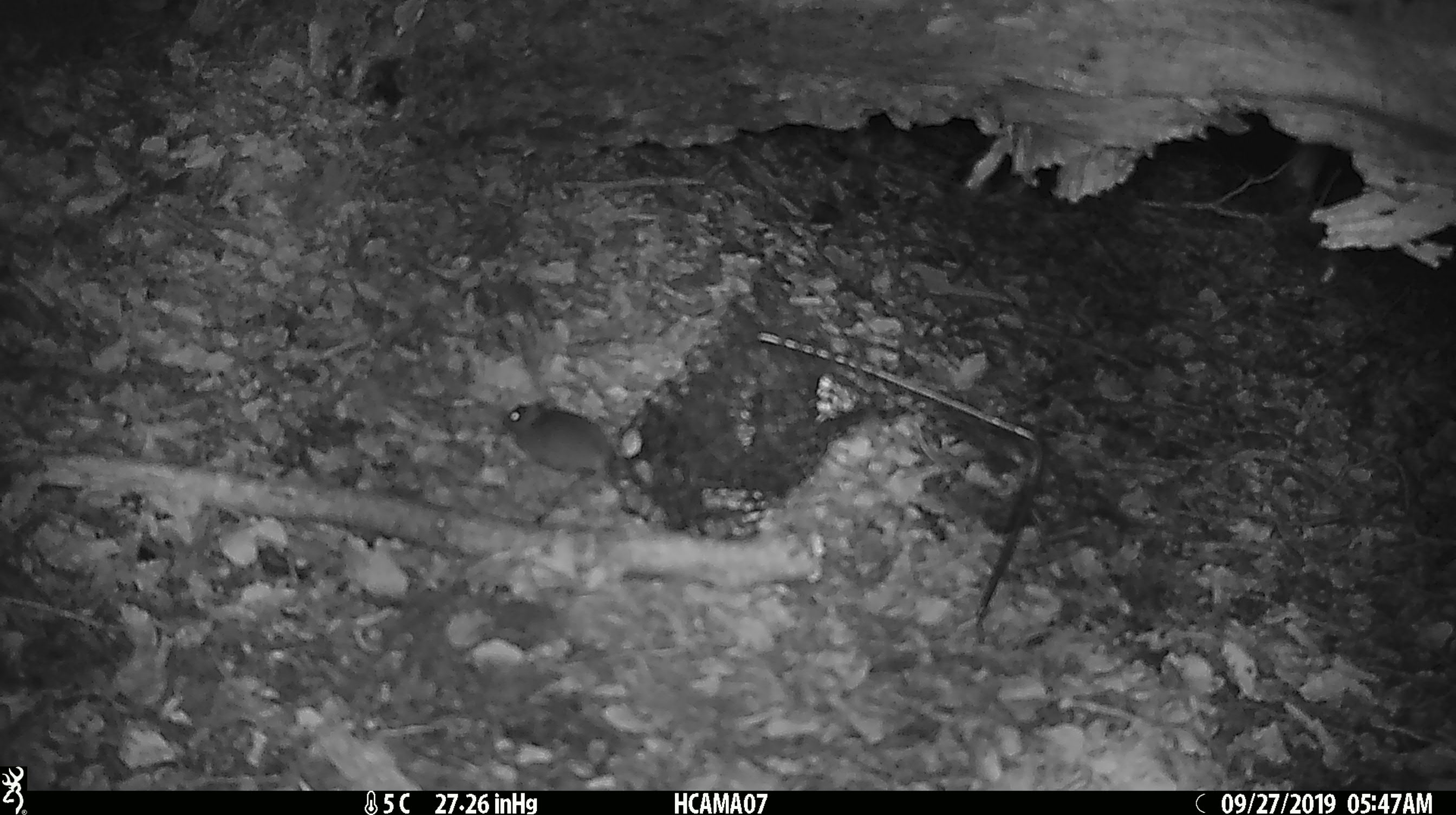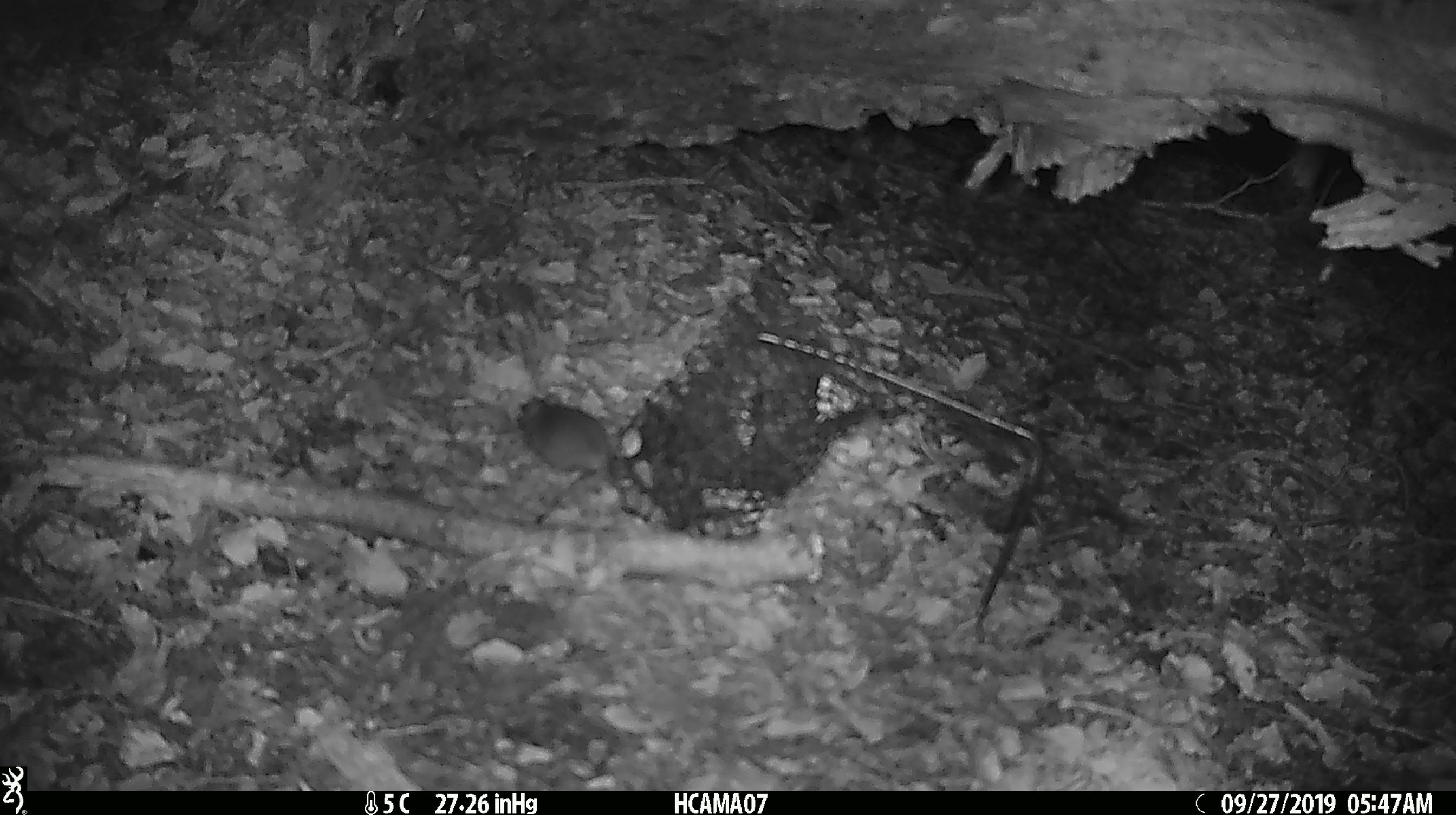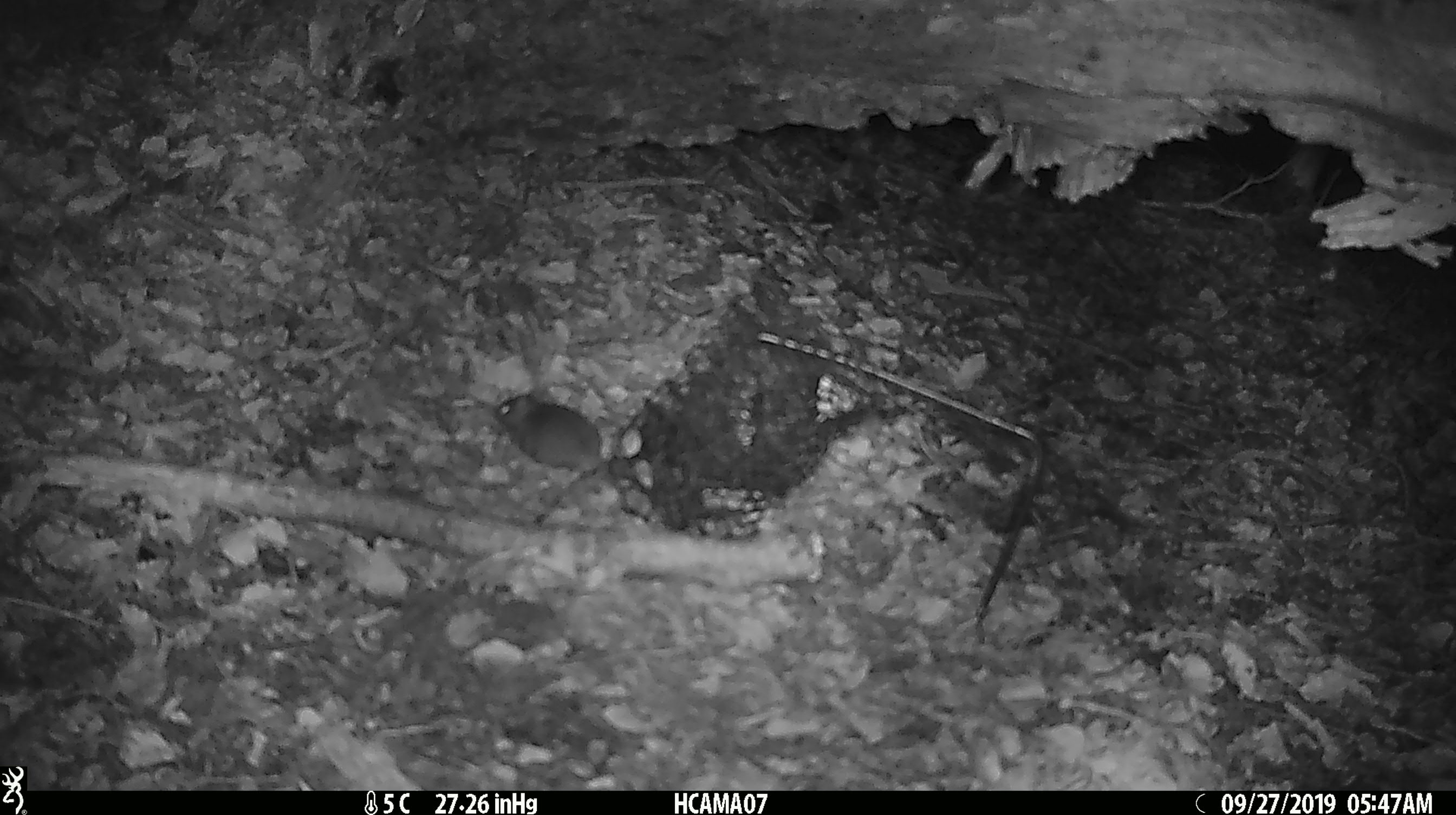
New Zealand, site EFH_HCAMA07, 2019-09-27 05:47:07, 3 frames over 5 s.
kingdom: Animalia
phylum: Chordata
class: Mammalia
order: Rodentia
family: Muridae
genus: Mus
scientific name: Mus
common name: mouse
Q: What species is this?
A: Mouse (Mus).